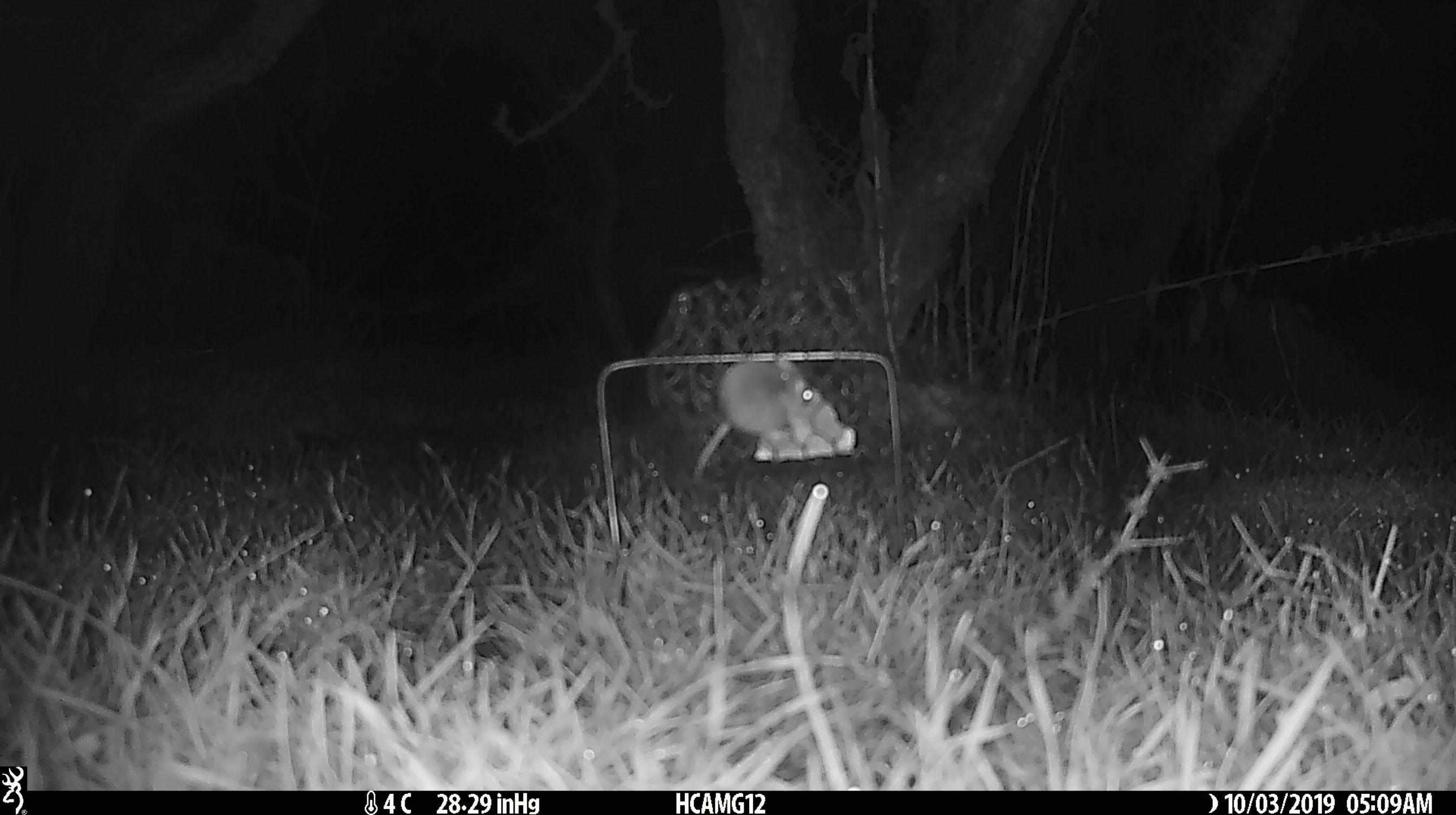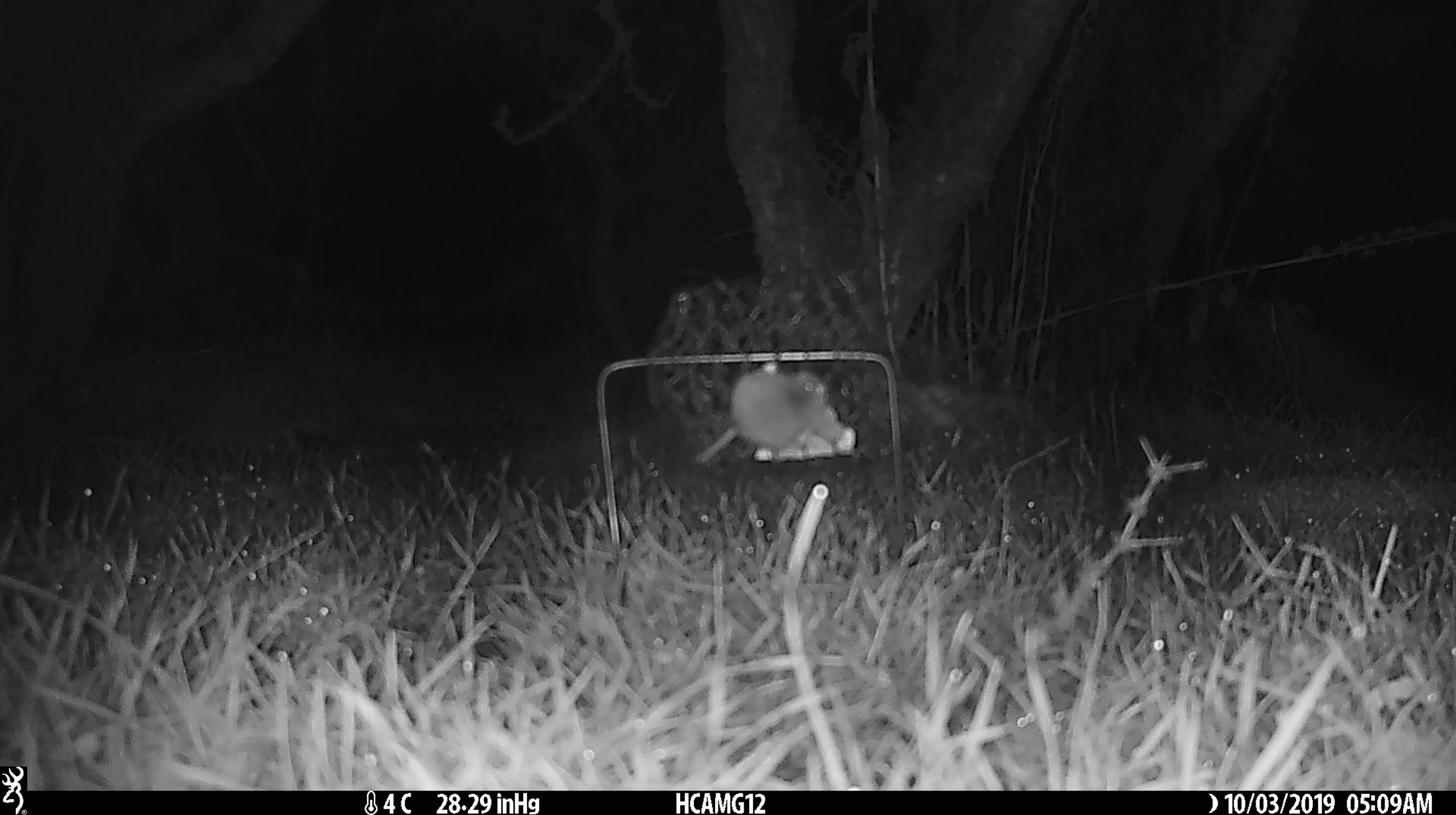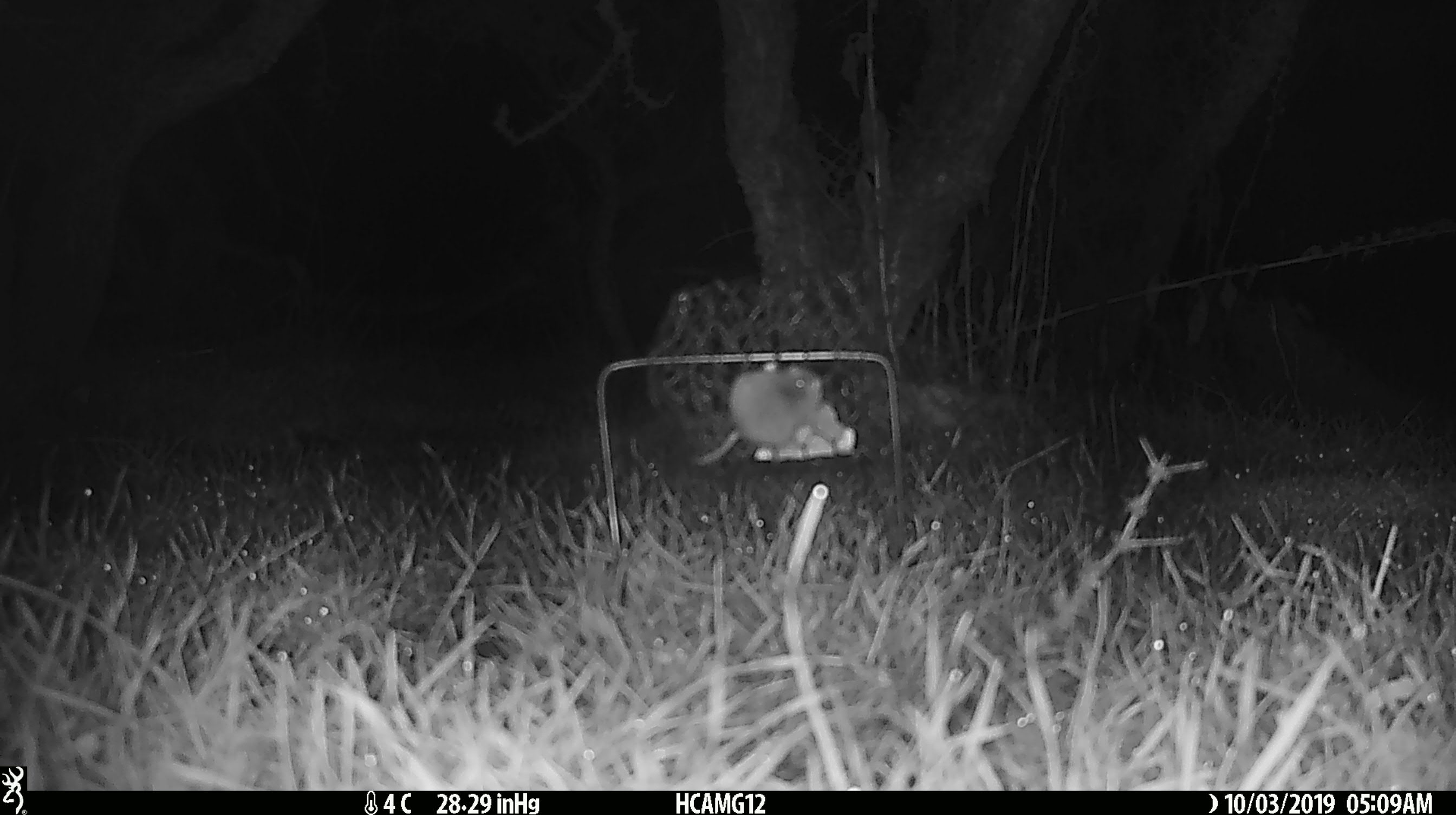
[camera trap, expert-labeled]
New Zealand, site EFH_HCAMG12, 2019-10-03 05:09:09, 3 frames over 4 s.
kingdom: Animalia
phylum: Chordata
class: Mammalia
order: Rodentia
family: Muridae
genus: Mus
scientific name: Mus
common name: mouse